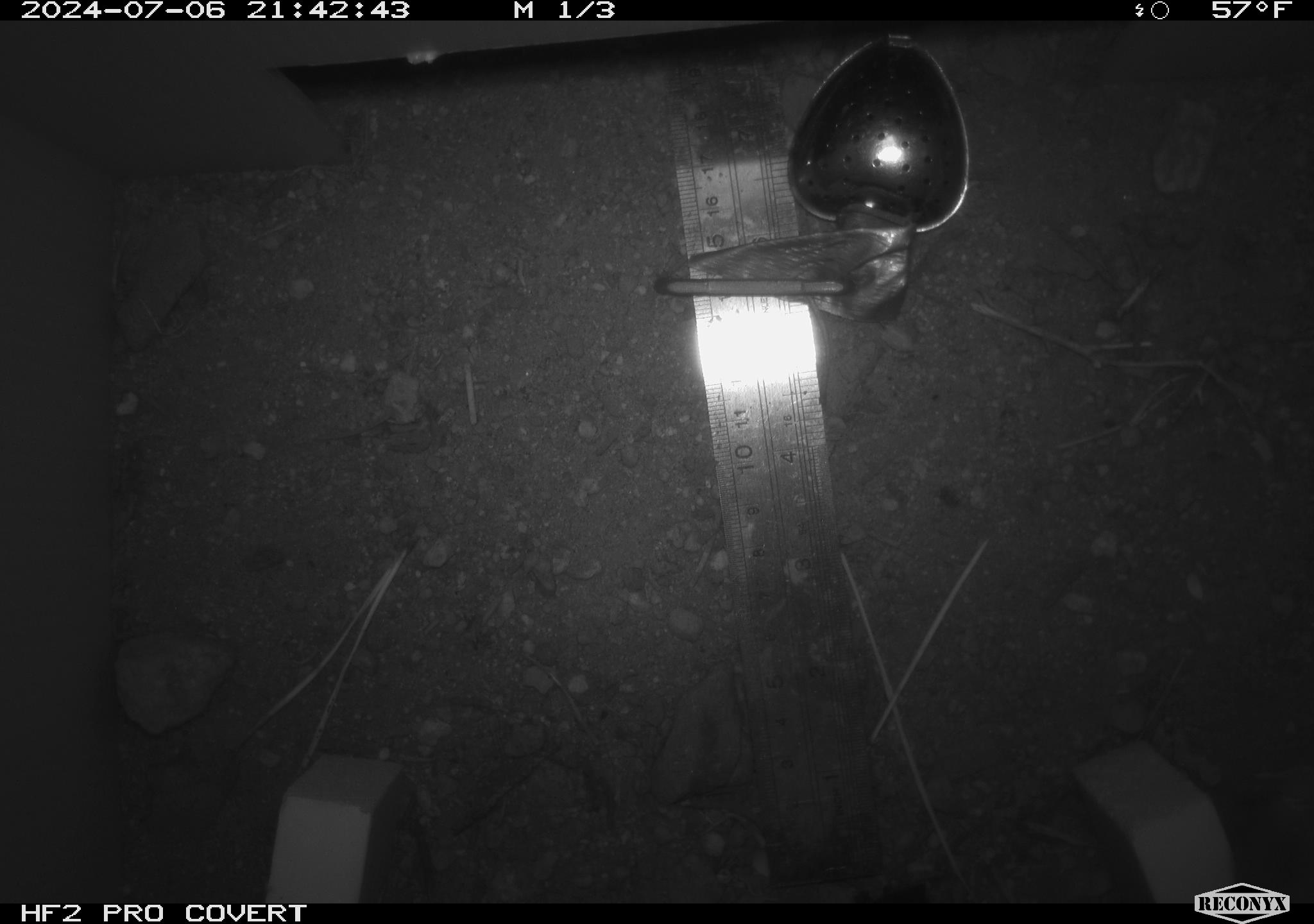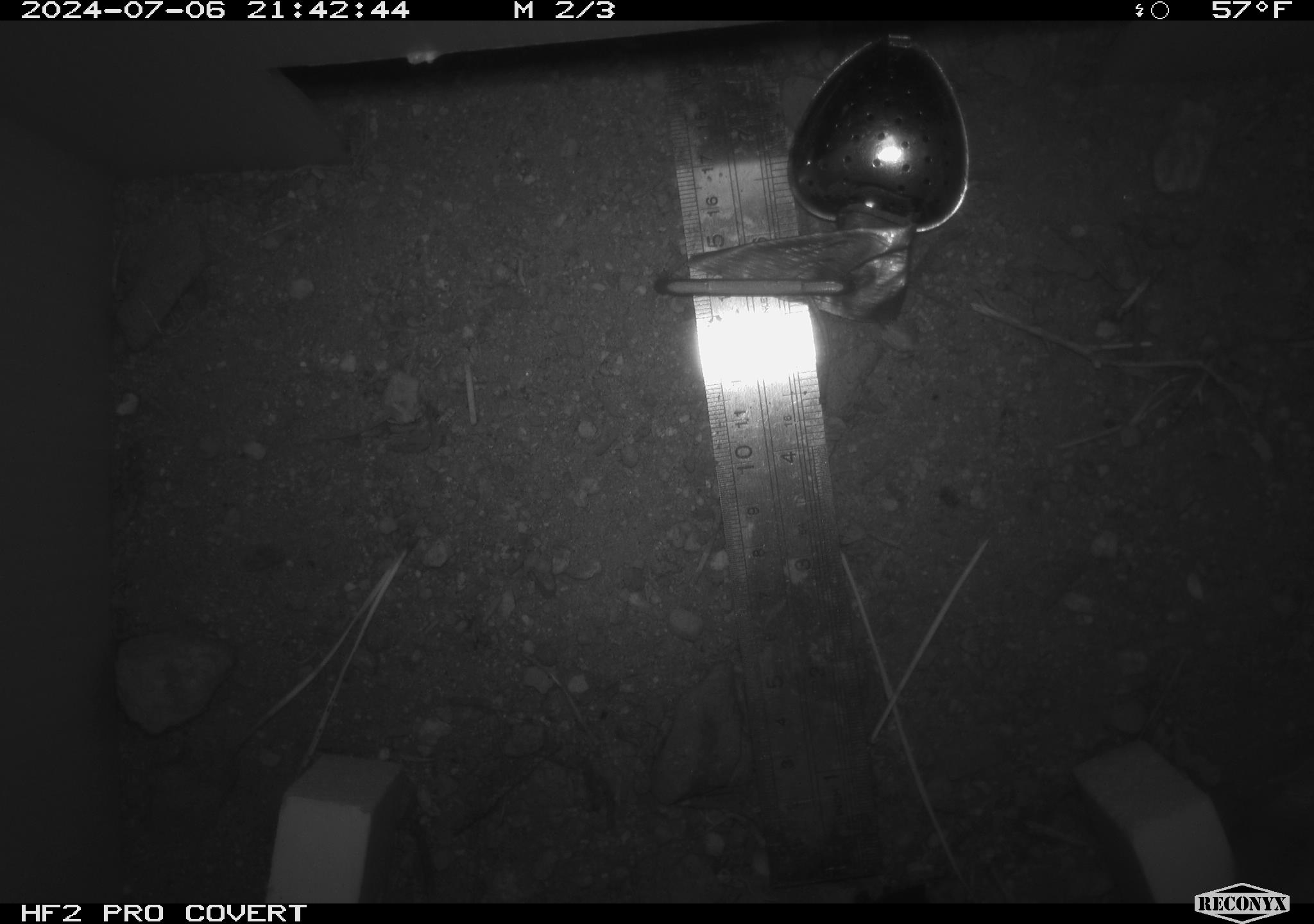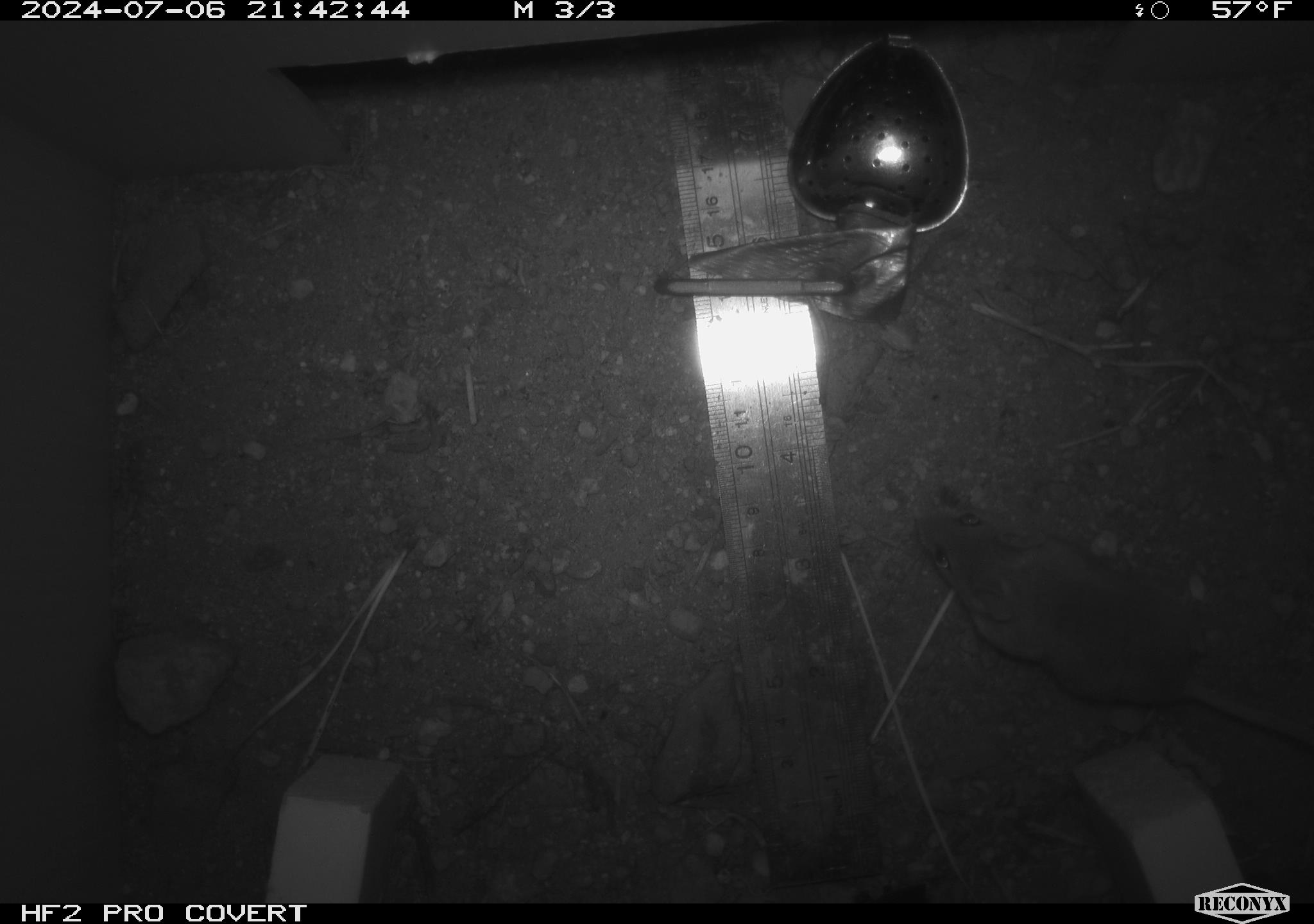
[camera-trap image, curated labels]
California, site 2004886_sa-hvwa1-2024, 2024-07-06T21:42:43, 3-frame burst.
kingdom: Animalia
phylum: Chordata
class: Mammalia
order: Rodentia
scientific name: Rodentia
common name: mouse species